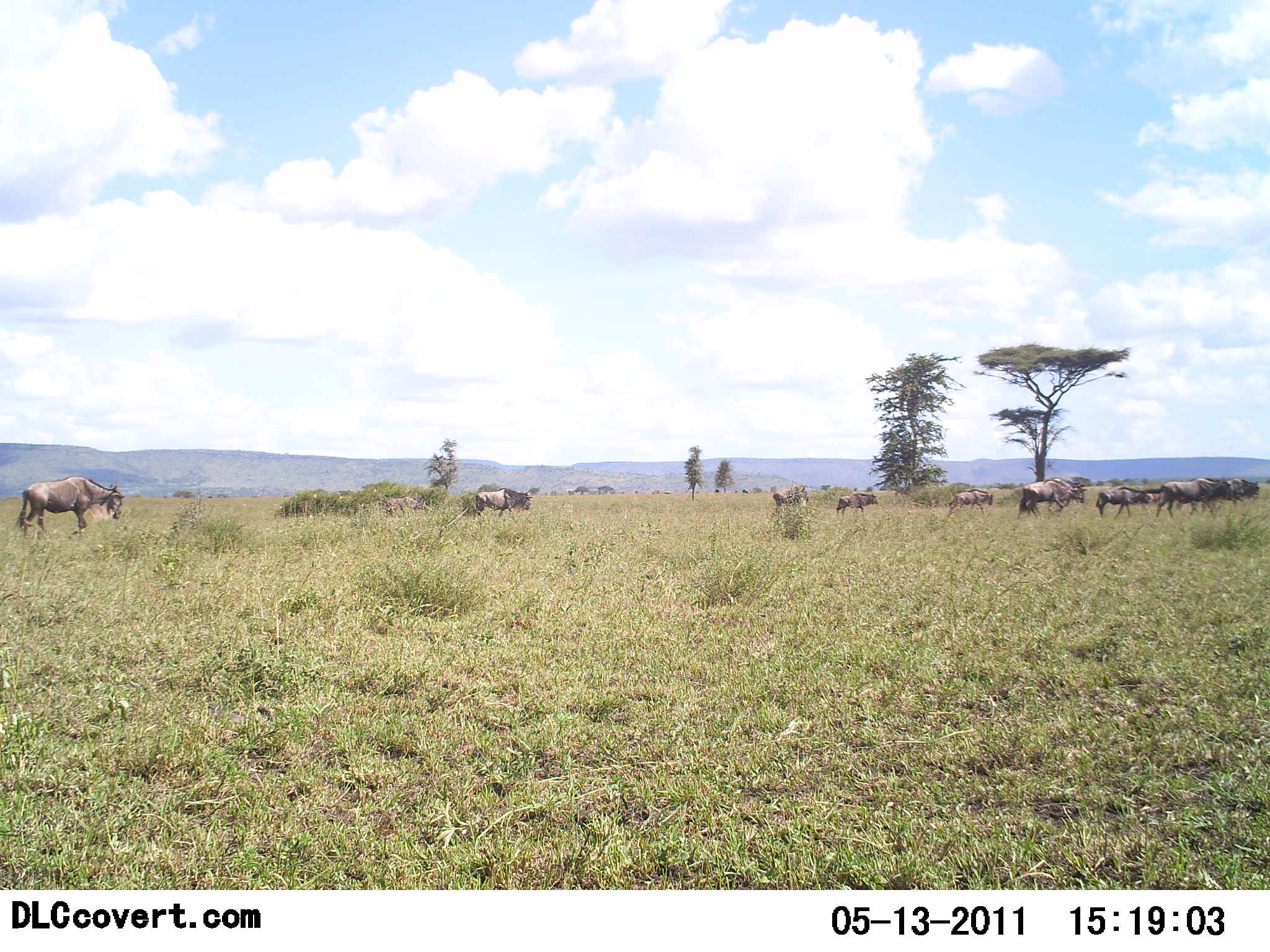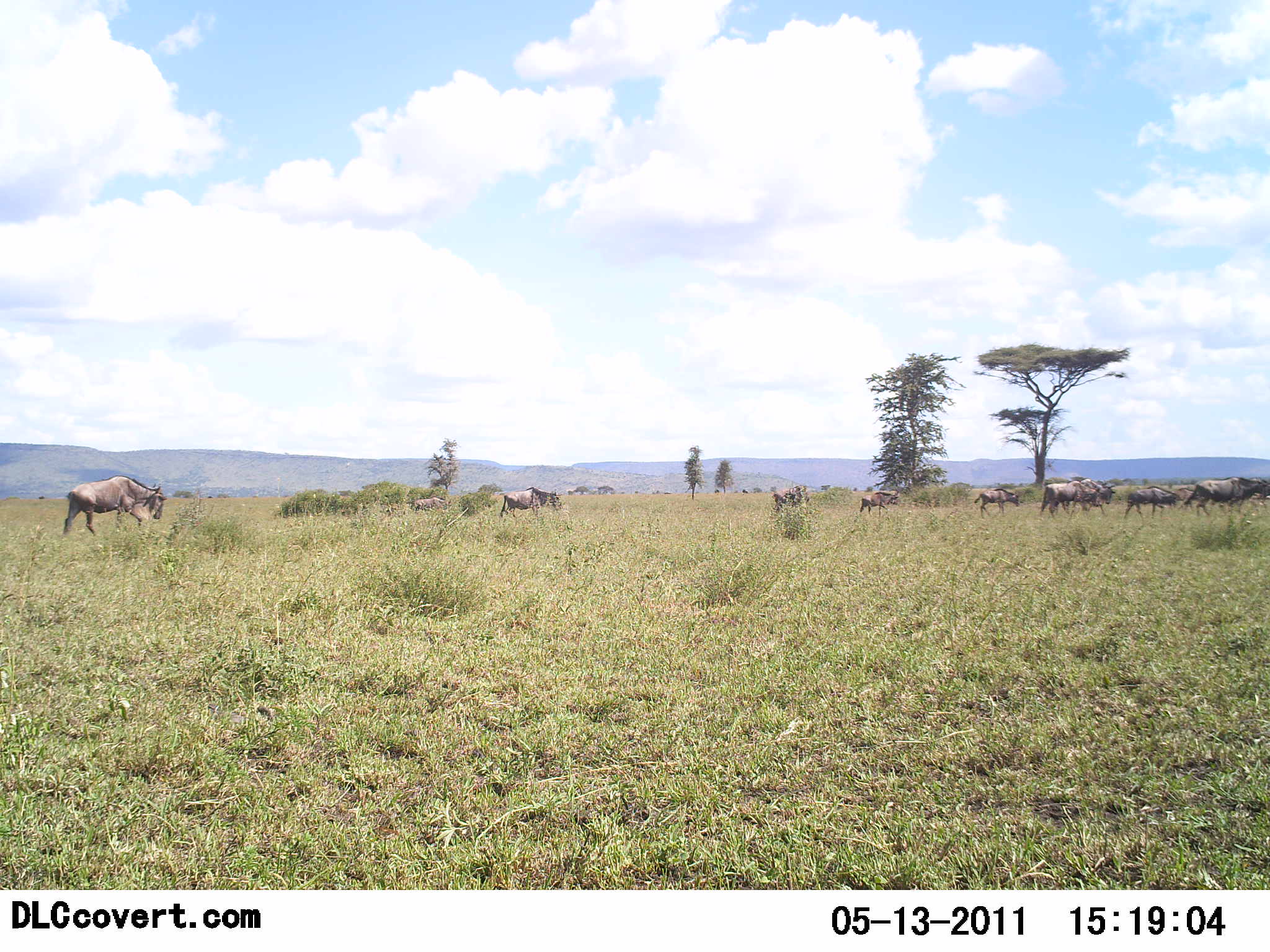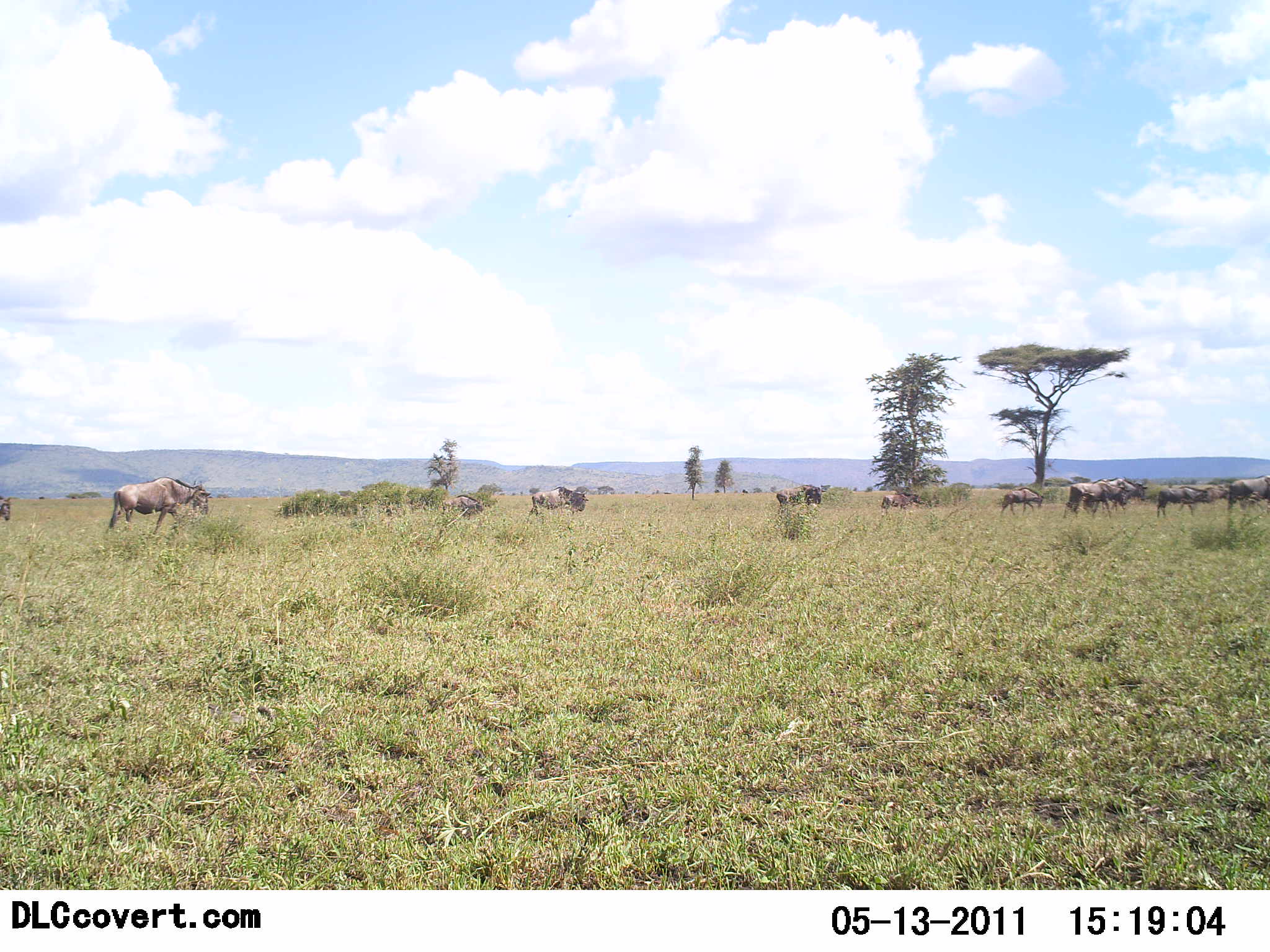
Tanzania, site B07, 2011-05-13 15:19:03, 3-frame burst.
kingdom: Animalia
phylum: Chordata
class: Mammalia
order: Artiodactyla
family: Bovidae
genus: Connochaetes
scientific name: Connochaetes taurinus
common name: blue wildebeest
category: wildebeest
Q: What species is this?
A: Wildebeest (blue wildebeest) (Connochaetes taurinus).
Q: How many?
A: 11-50.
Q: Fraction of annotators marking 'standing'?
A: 8%.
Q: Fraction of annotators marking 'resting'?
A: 0%.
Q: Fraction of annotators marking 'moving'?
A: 100%.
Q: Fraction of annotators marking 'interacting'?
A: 0%.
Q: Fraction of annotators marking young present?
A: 8%.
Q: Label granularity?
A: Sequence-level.